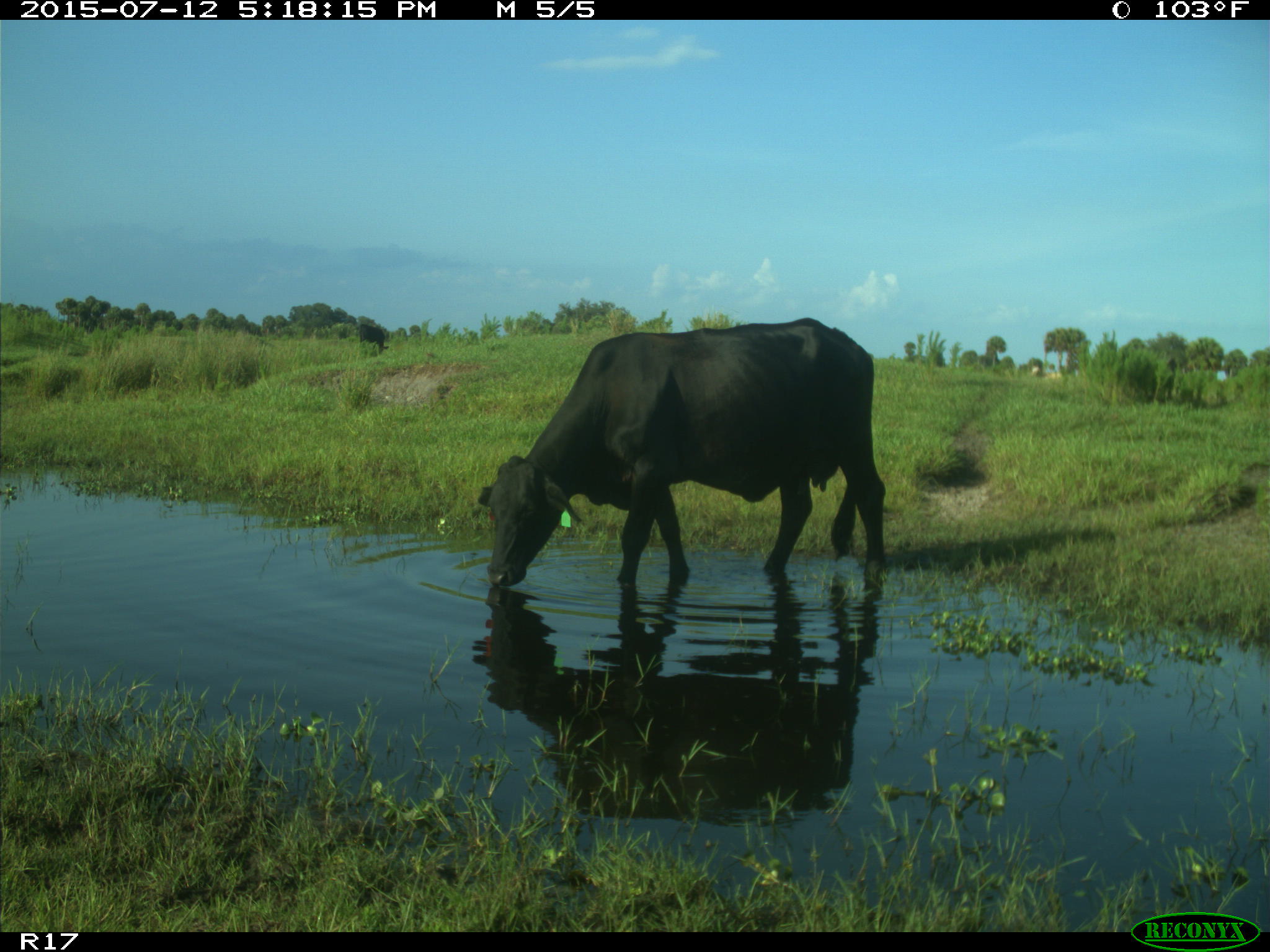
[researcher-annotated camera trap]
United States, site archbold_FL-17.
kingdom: Animalia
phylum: Chordata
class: Mammalia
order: Artiodactyla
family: Bovidae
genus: Bos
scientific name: Bos taurus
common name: domestic cow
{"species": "Bos taurus (domestic cow)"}